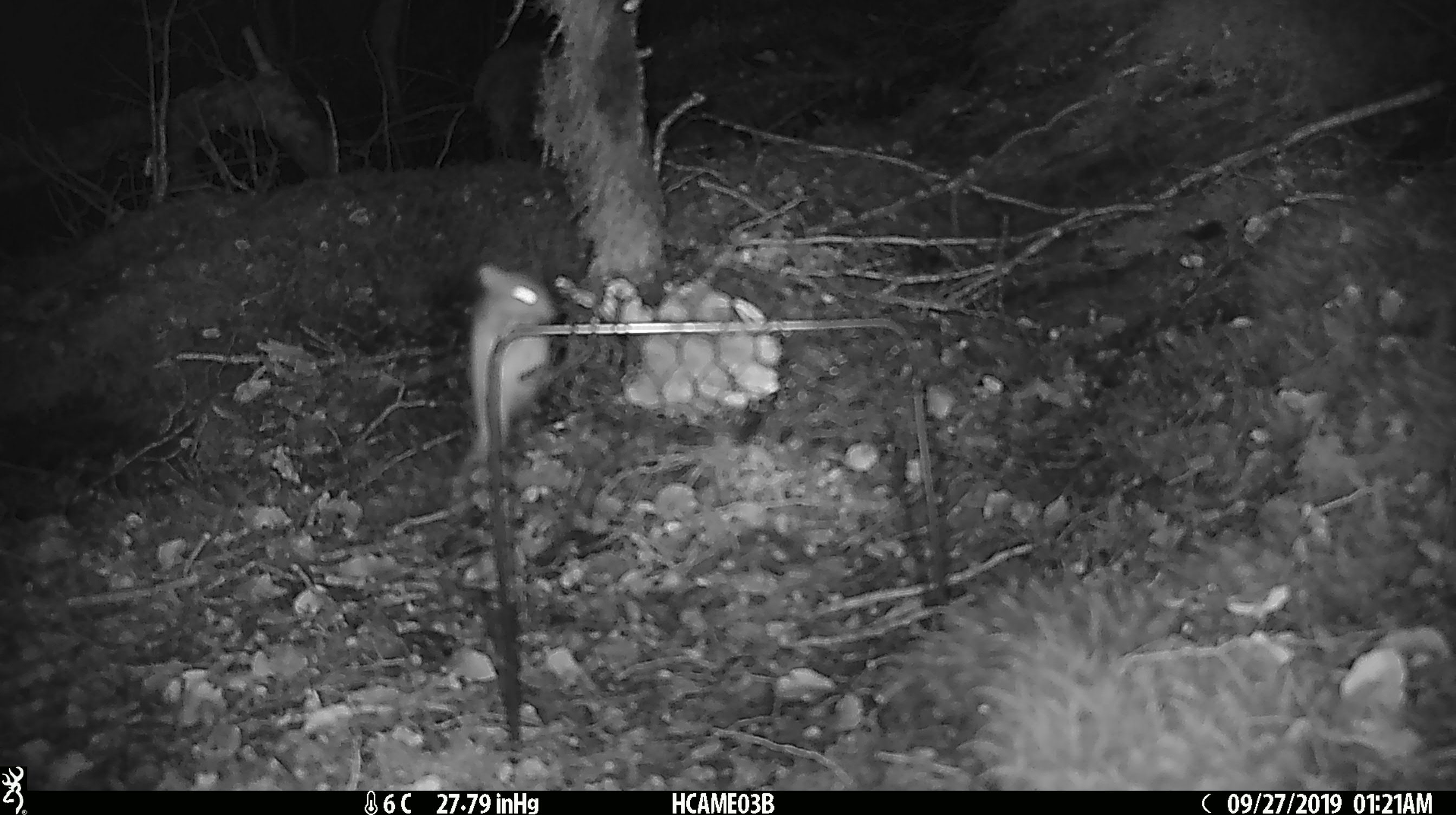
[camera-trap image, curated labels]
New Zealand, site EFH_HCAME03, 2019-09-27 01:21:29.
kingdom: Animalia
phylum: Chordata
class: Mammalia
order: Rodentia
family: Muridae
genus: Mus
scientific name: Mus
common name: mouse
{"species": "mouse (Mus)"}